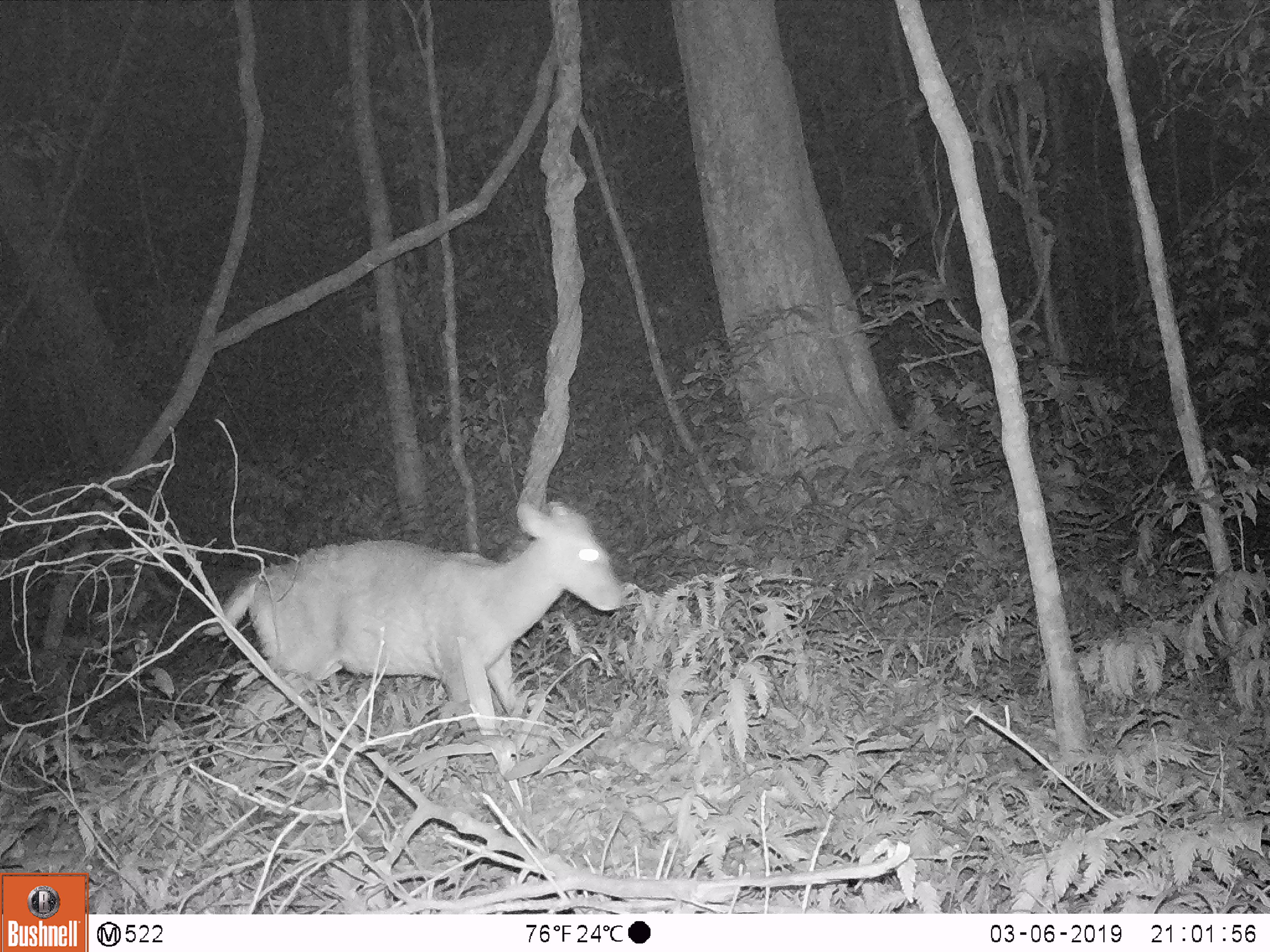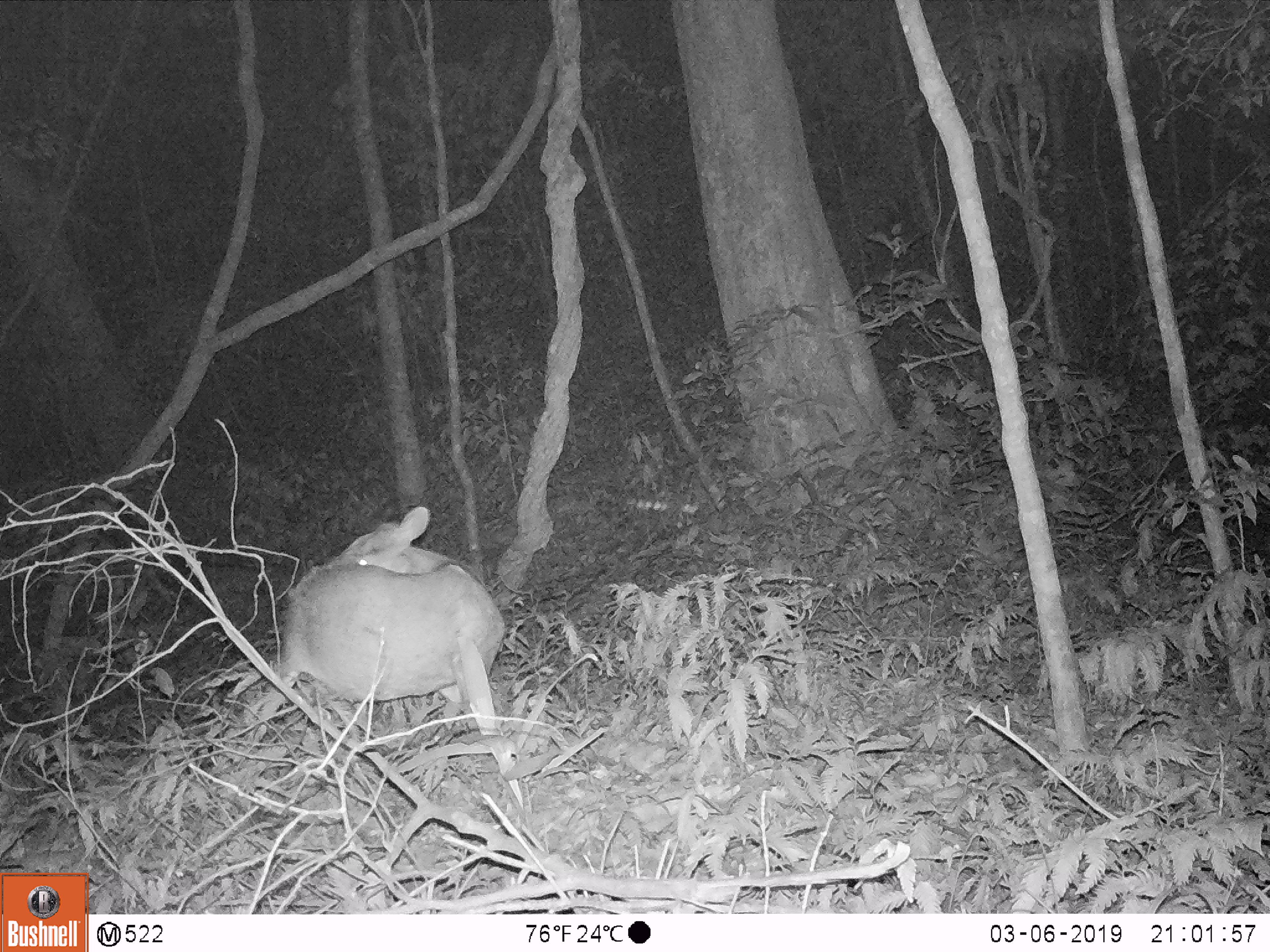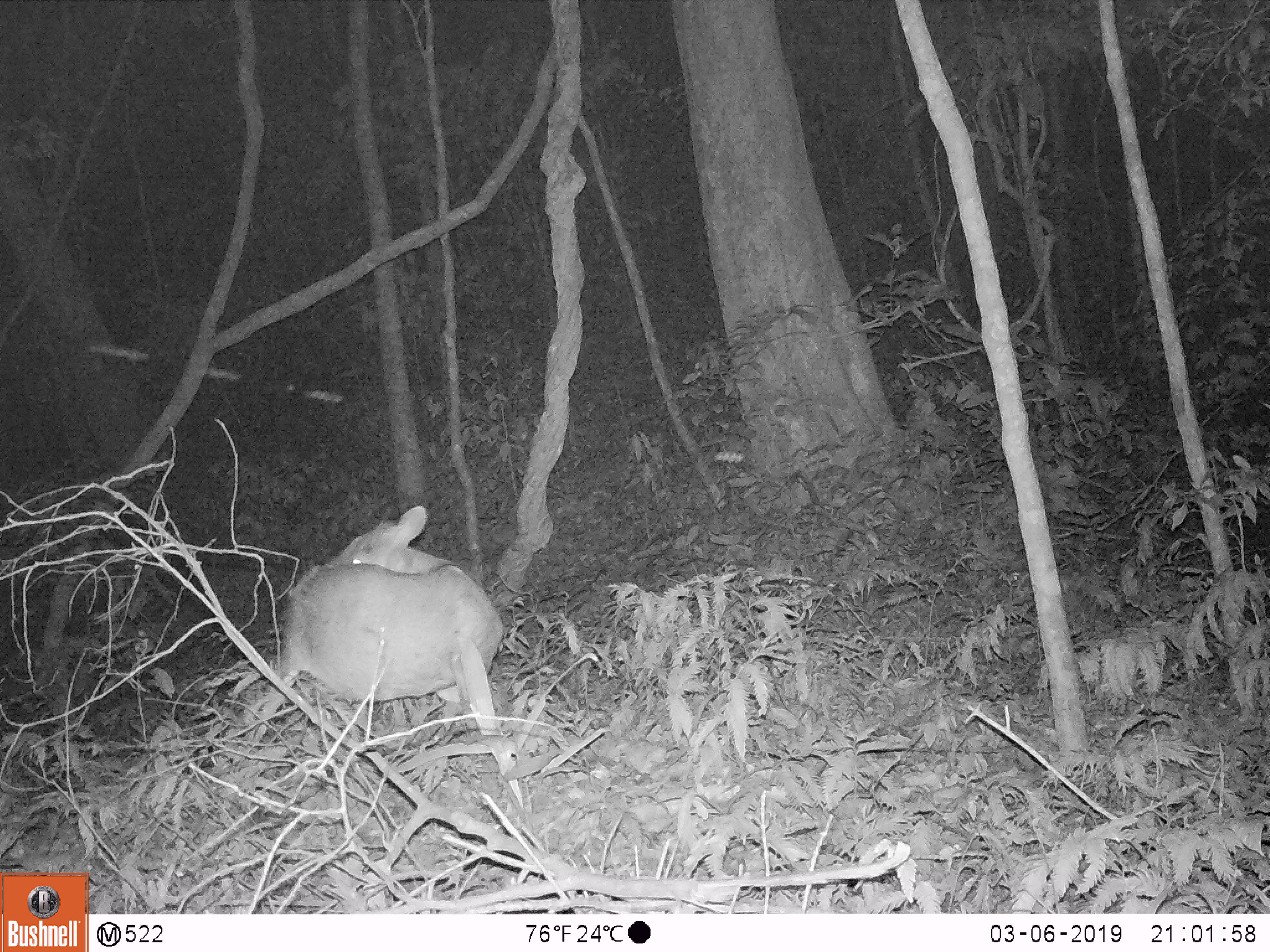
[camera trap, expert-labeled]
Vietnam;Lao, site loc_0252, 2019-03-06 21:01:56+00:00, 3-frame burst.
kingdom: Animalia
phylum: Chordata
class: Mammalia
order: Artiodactyla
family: Cervidae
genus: Muntiacus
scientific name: Muntiacus rooseveltorum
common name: roosevelt's muntjac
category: roosevelts muntjac group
Roosevelts muntjac group (roosevelt's muntjac) (Muntiacus rooseveltorum). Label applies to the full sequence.